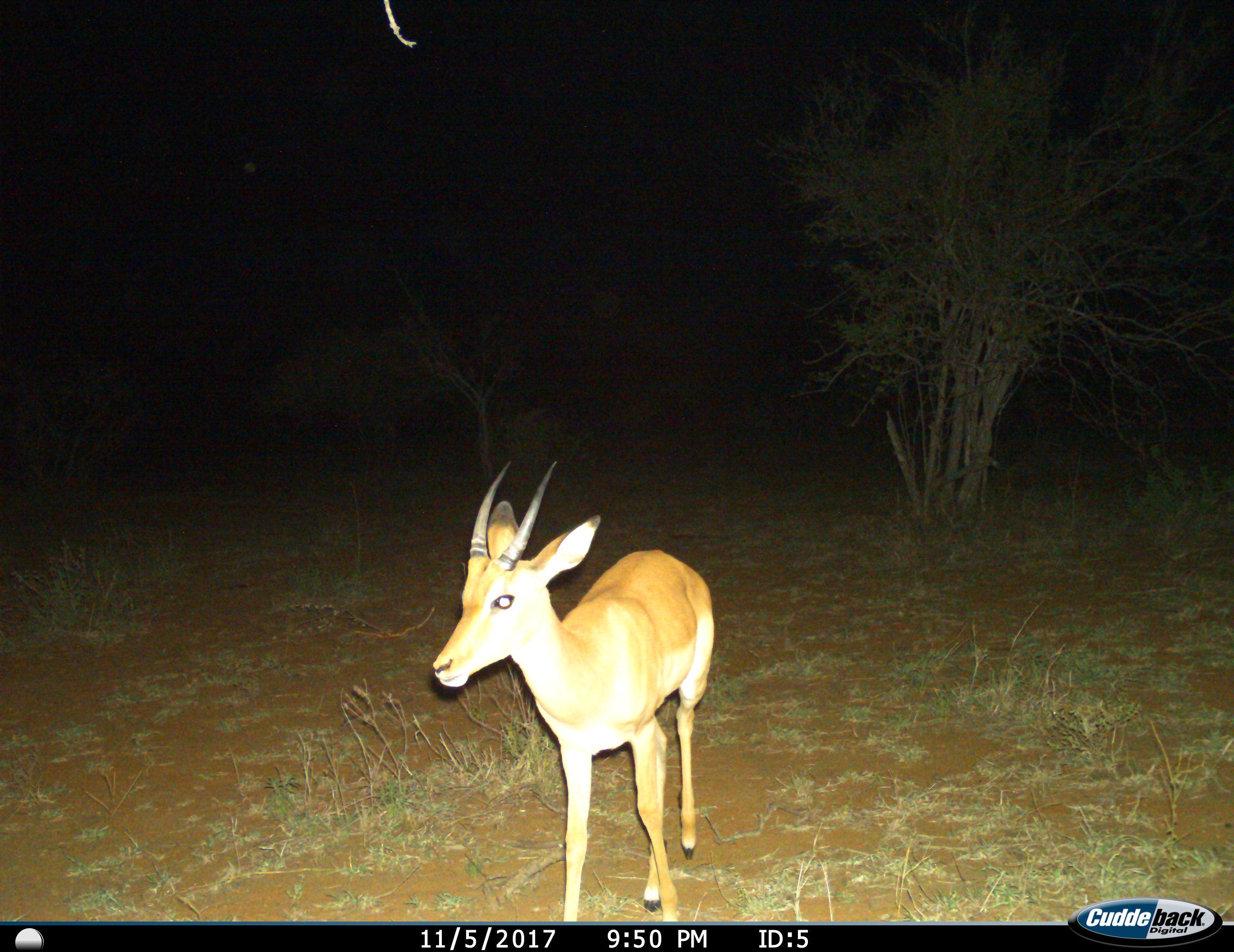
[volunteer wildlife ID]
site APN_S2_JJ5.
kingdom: Animalia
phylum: Chordata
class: Mammalia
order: Artiodactyla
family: Bovidae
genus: Aepyceros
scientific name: Aepyceros melampus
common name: impala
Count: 1.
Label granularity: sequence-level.